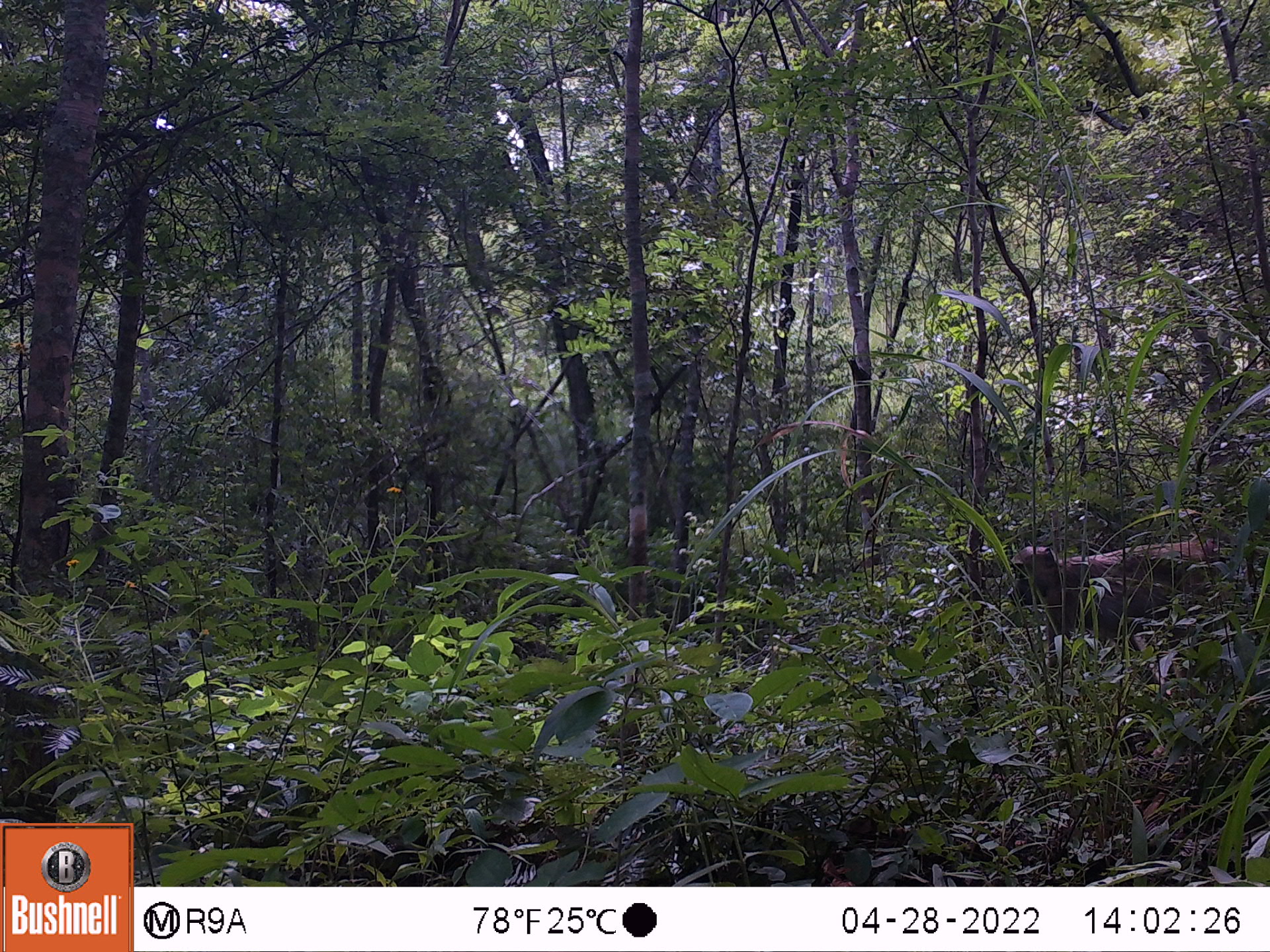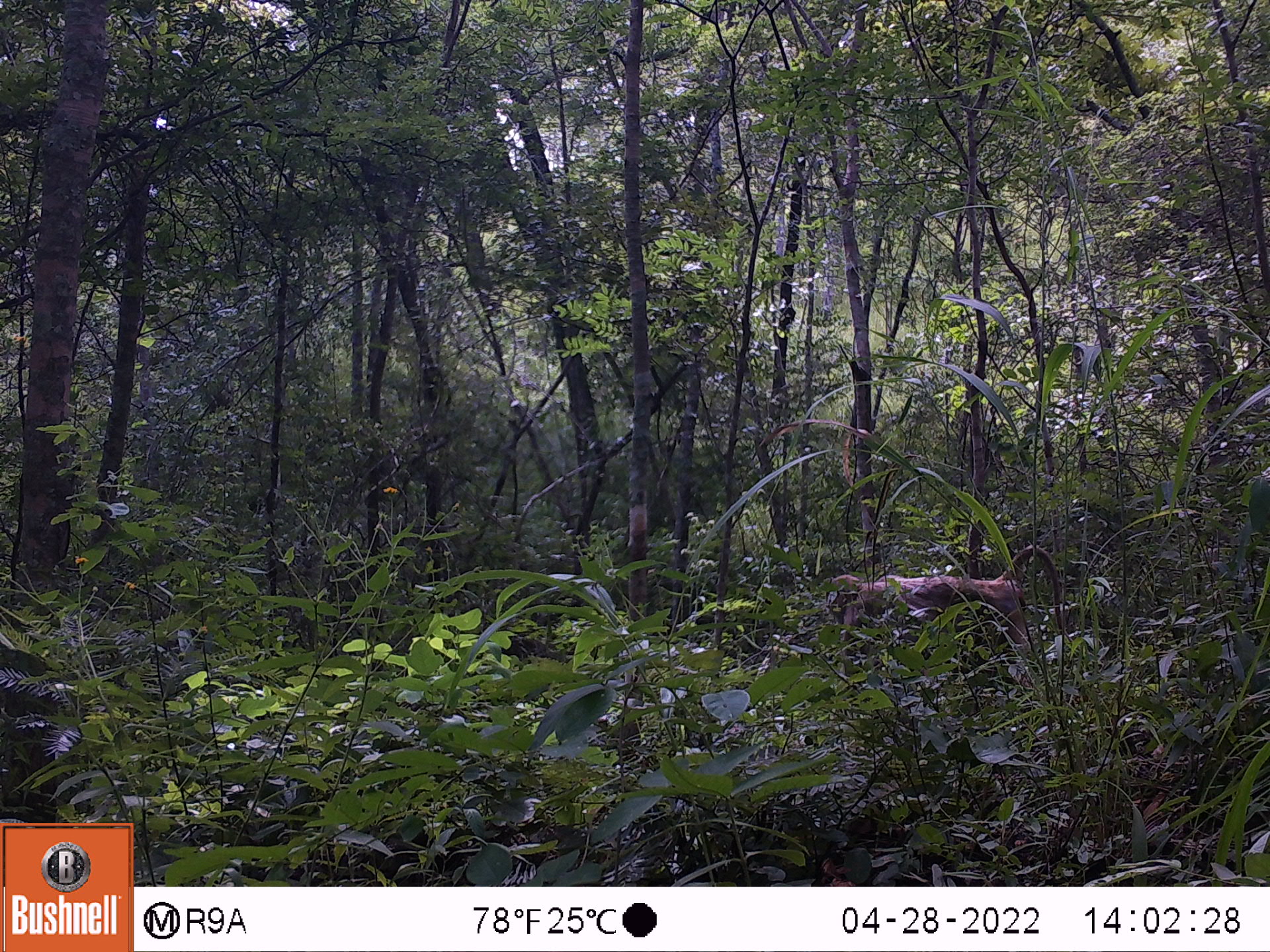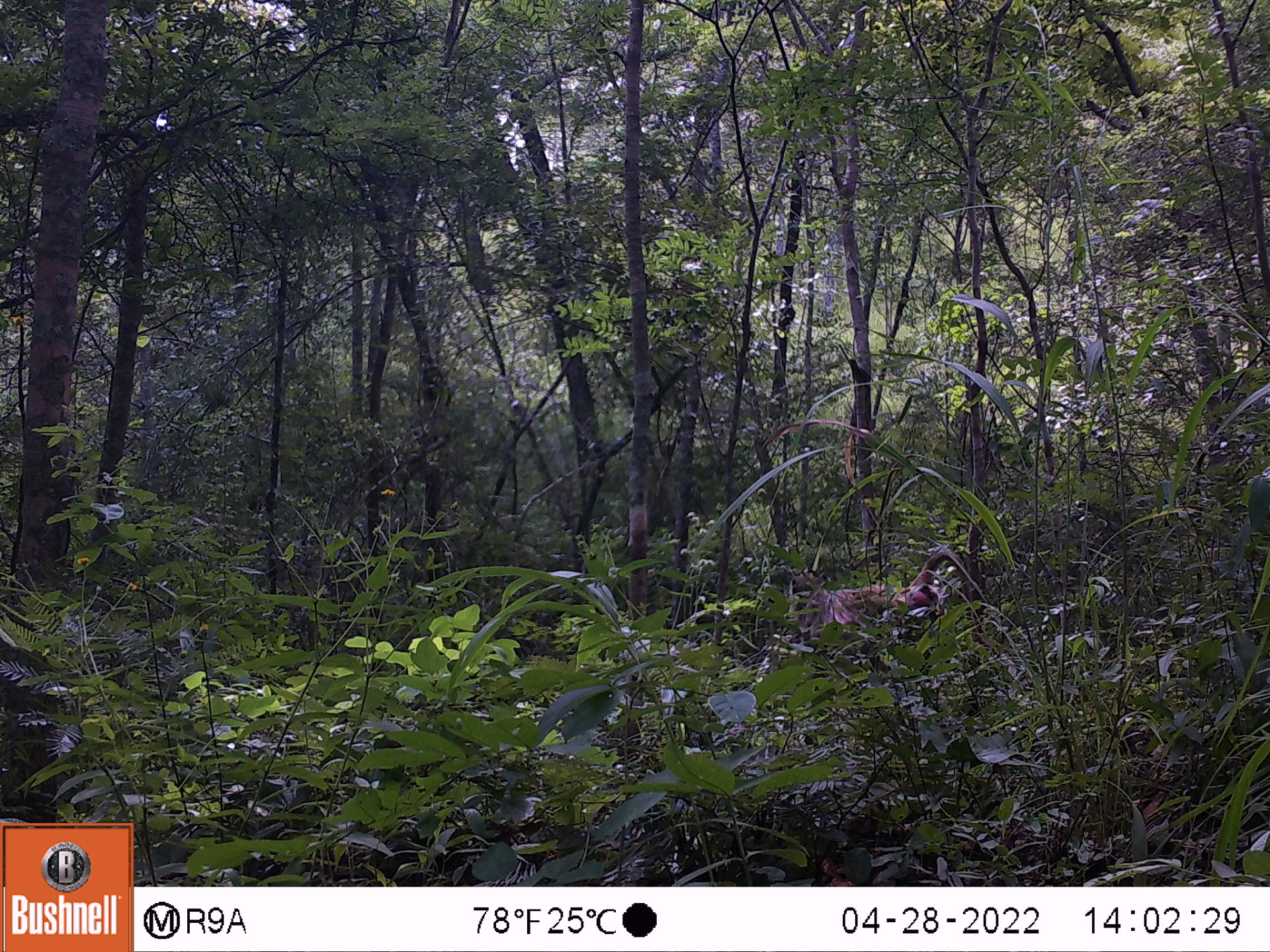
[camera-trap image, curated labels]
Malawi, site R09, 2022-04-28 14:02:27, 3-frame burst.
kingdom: Animalia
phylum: Chordata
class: Mammalia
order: Primates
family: Cercopithecidae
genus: Papio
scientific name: Papio cynocephalus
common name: yellow baboon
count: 1